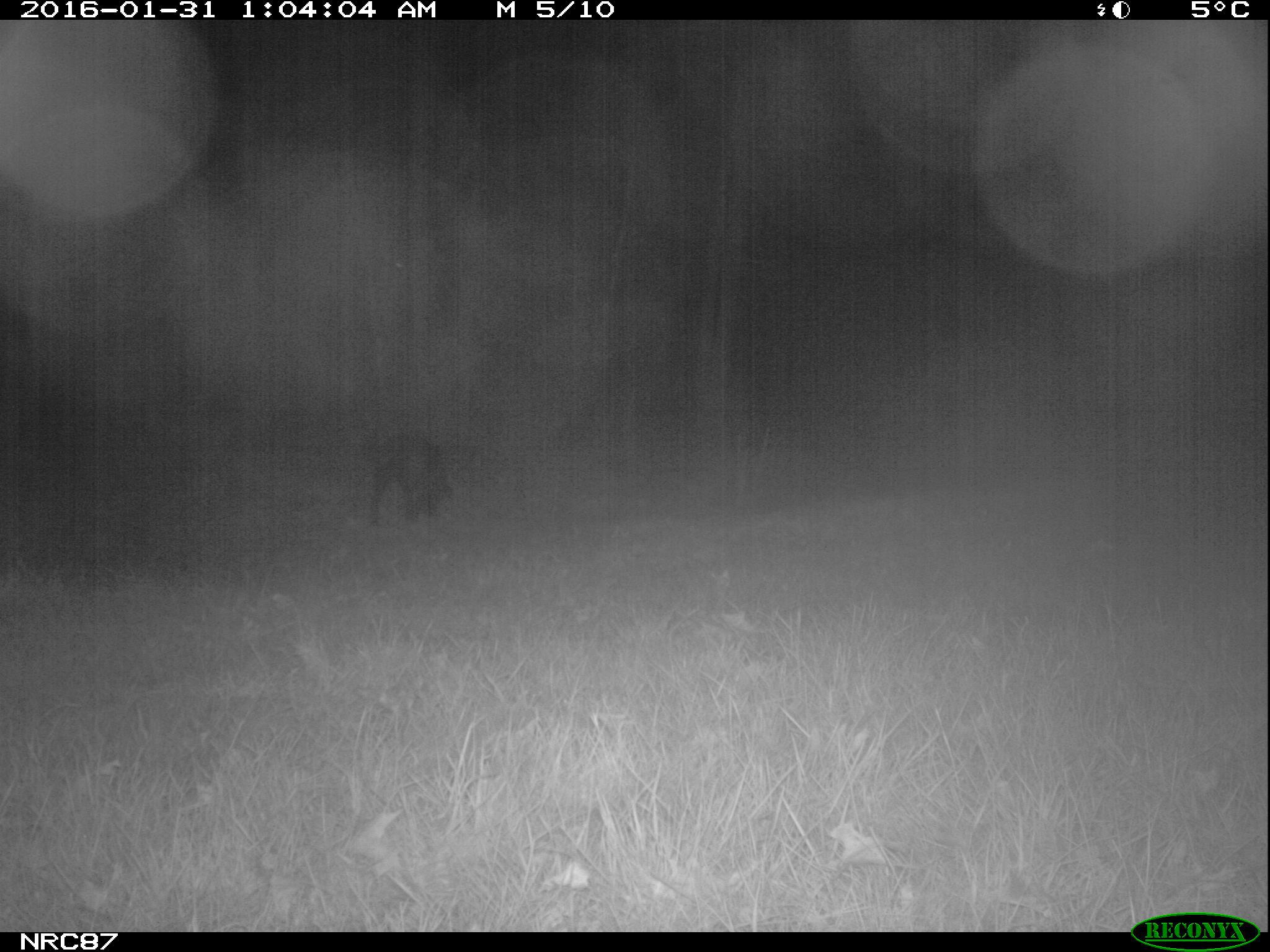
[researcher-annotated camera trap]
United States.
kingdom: Animalia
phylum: Chordata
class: Mammalia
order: Carnivora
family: Canidae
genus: Canis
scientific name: Canis familiaris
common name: domestic dog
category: Dog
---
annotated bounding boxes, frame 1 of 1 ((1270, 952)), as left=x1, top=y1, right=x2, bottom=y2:
Dog: left=357, top=433, right=458, bottom=530